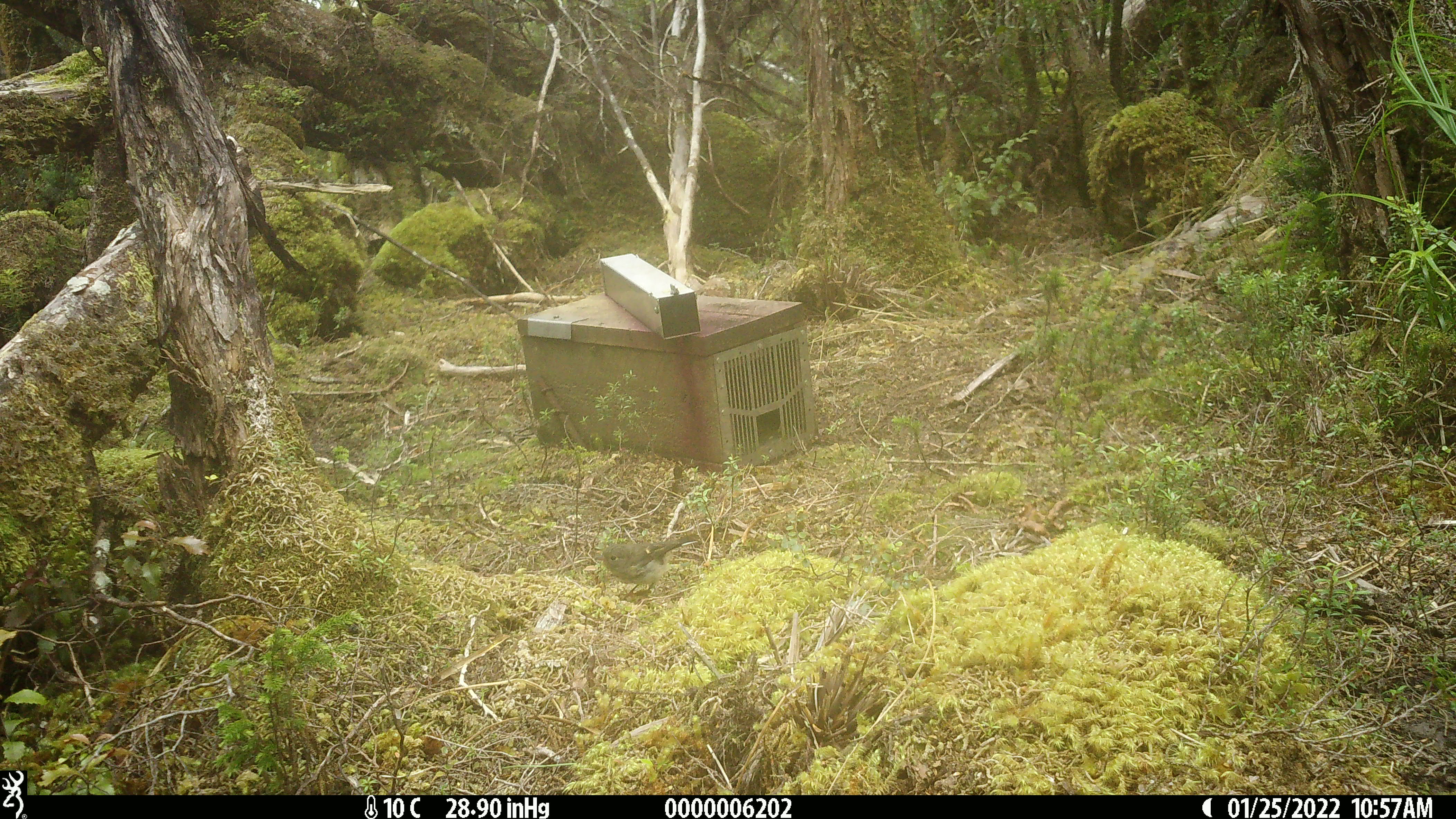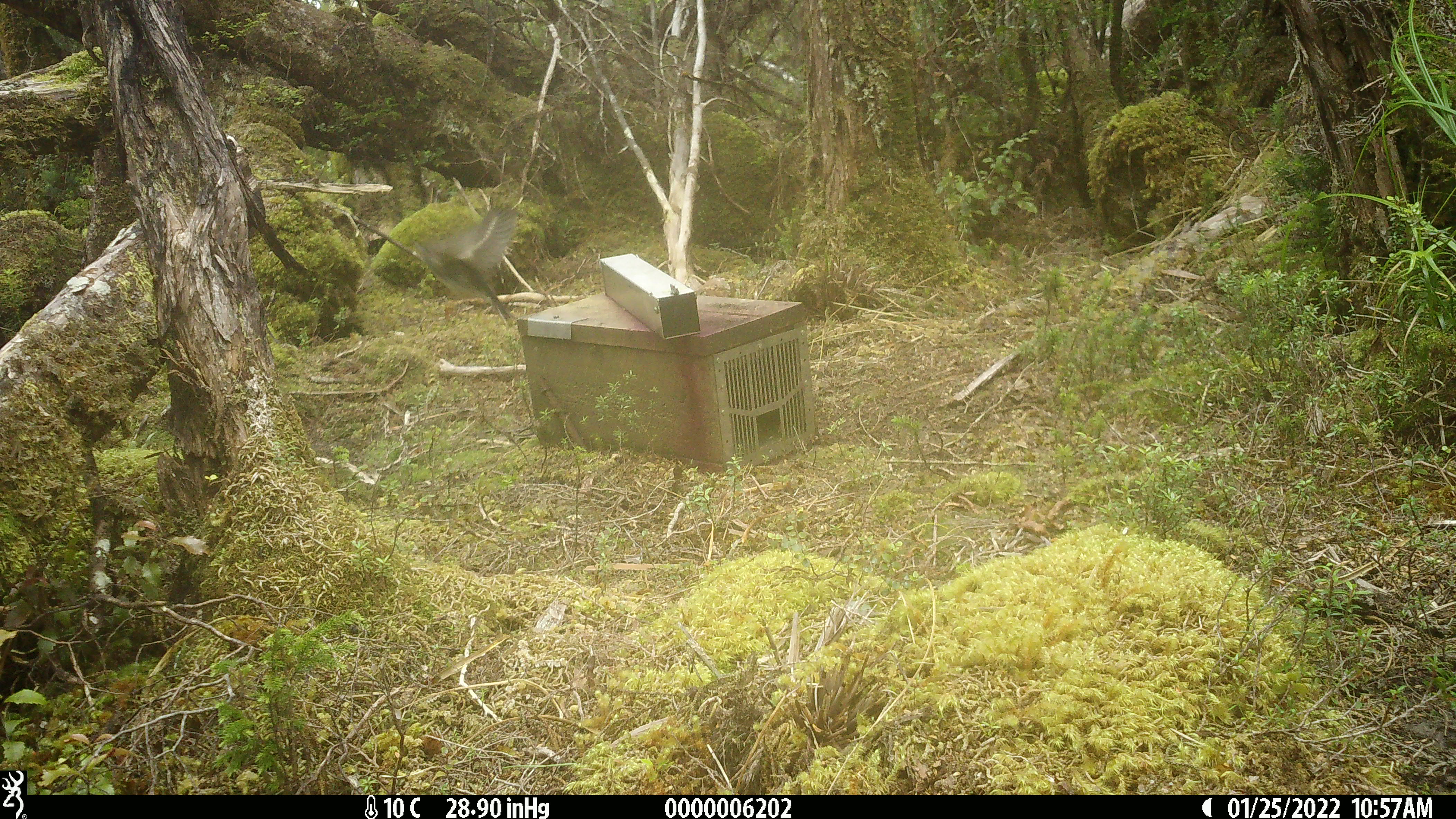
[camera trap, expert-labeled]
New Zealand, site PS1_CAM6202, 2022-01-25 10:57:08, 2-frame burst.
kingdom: Animalia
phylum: Chordata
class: Aves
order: Passeriformes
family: Petroicidae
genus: Petroica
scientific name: Petroica macrocephala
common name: tomtit